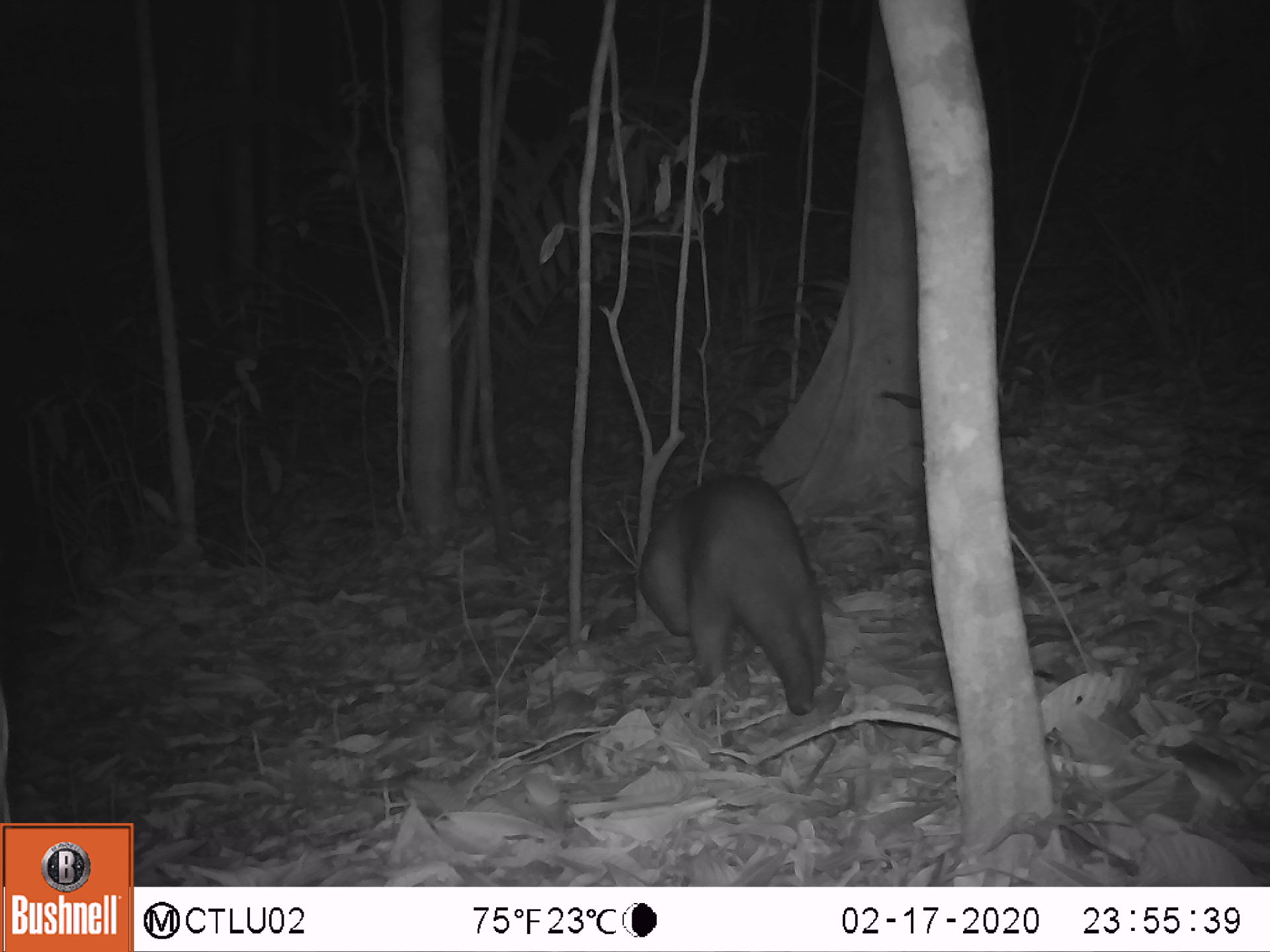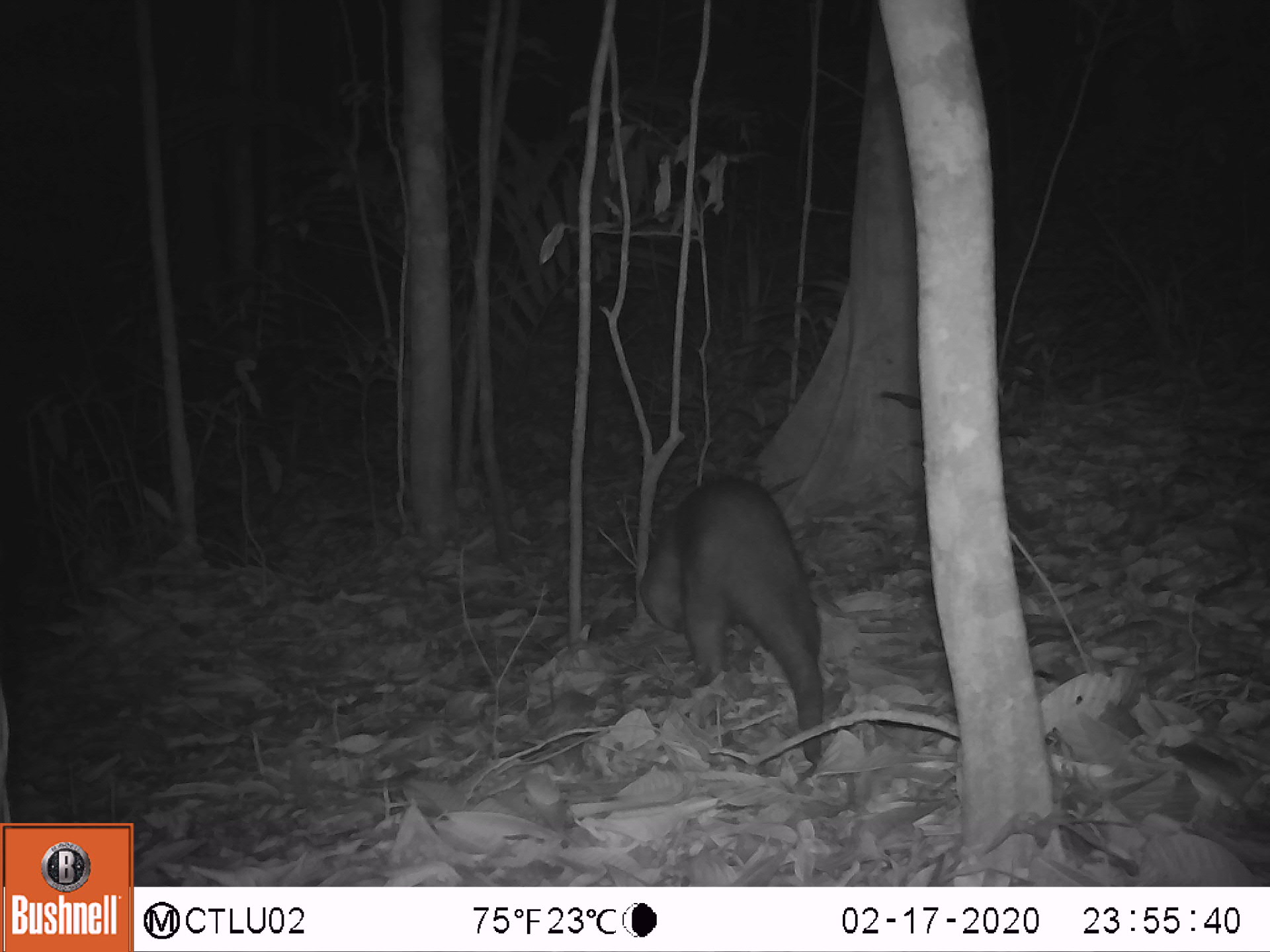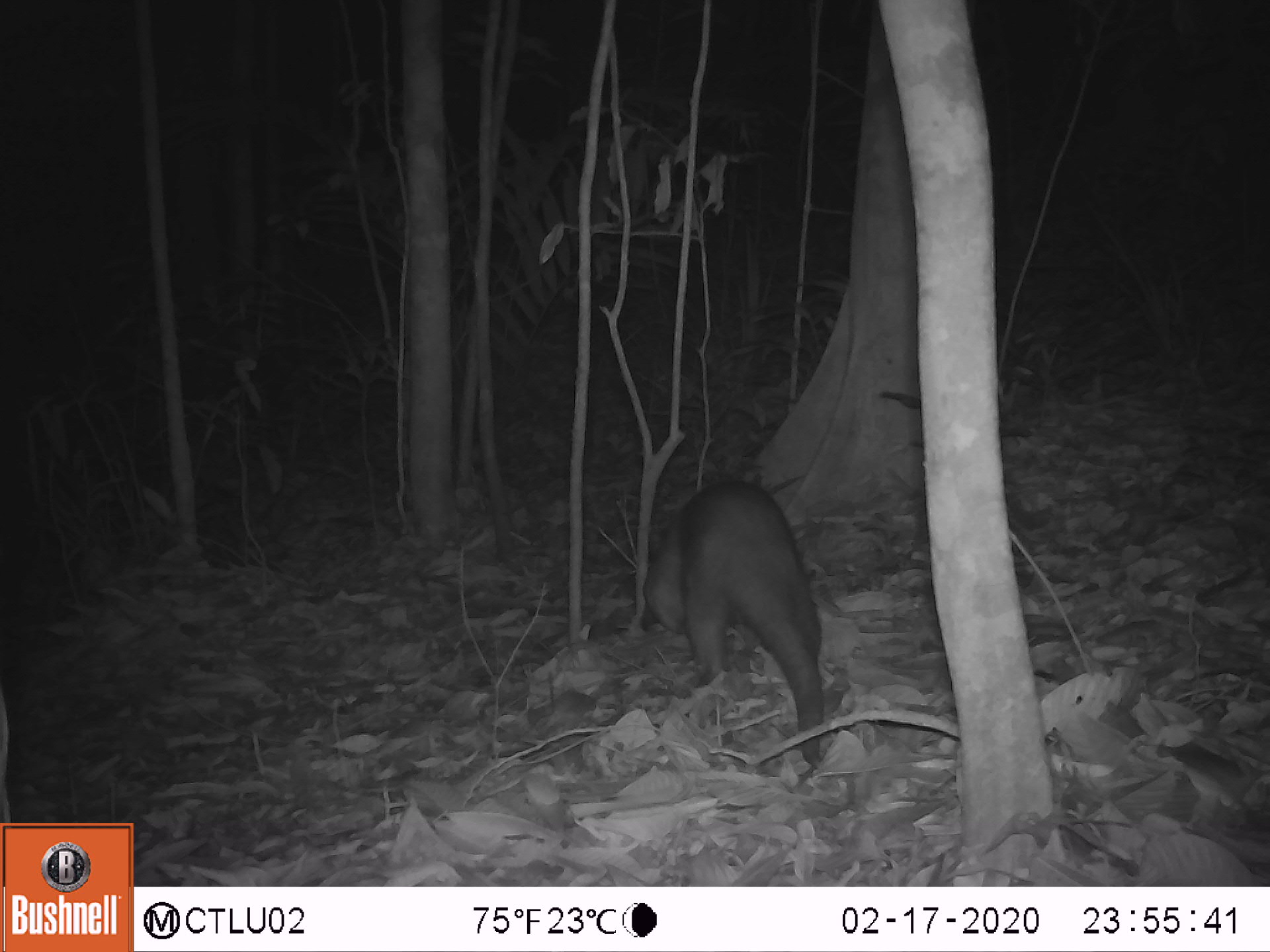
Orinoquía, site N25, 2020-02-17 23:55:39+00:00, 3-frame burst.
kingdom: Animalia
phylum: Chordata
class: Mammalia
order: Pilosa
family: Myrmecophagidae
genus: Tamandua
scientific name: Tamandua tetradactyla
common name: southern tamandua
Southern tamandua (Tamandua tetradactyla).